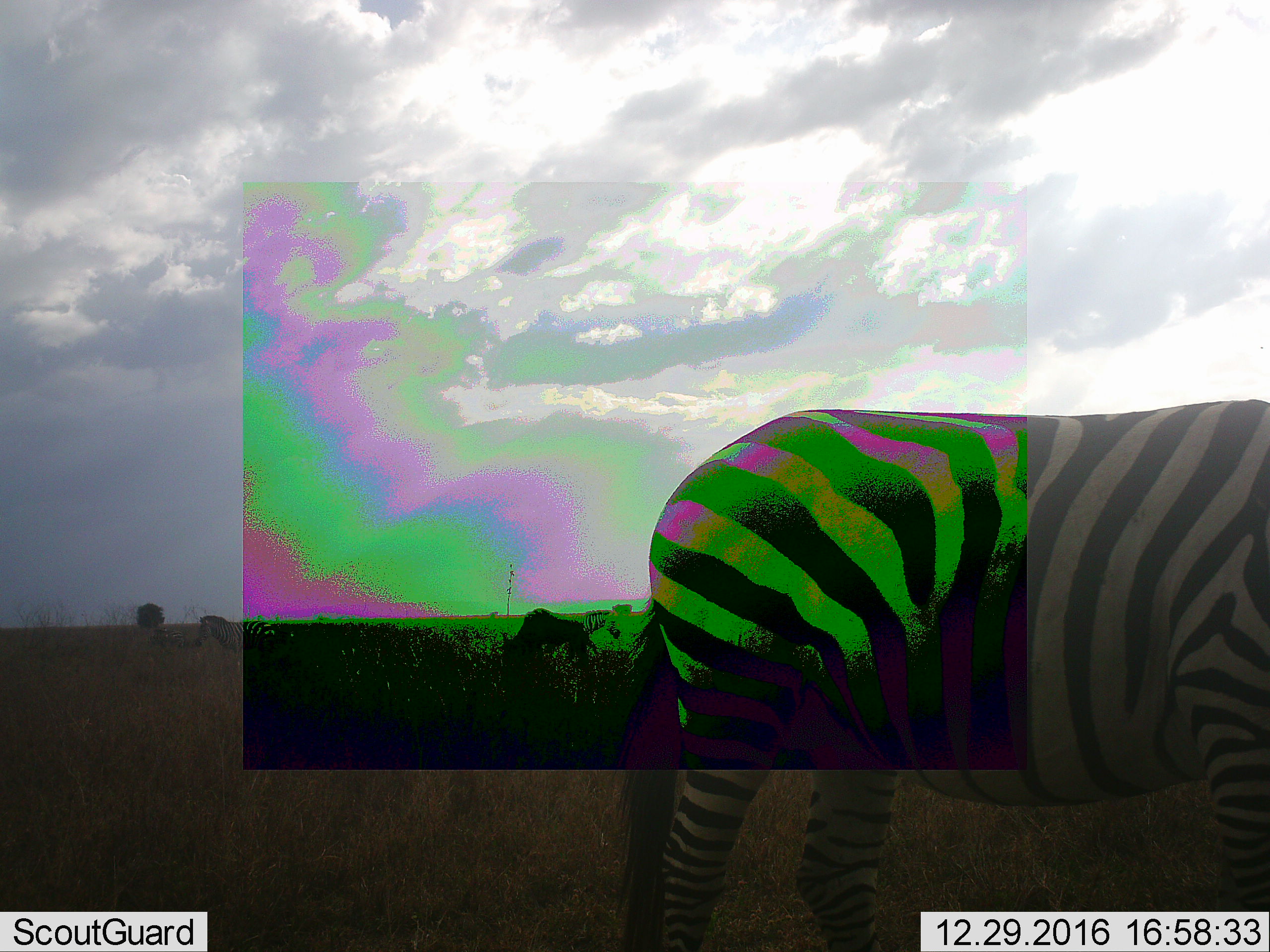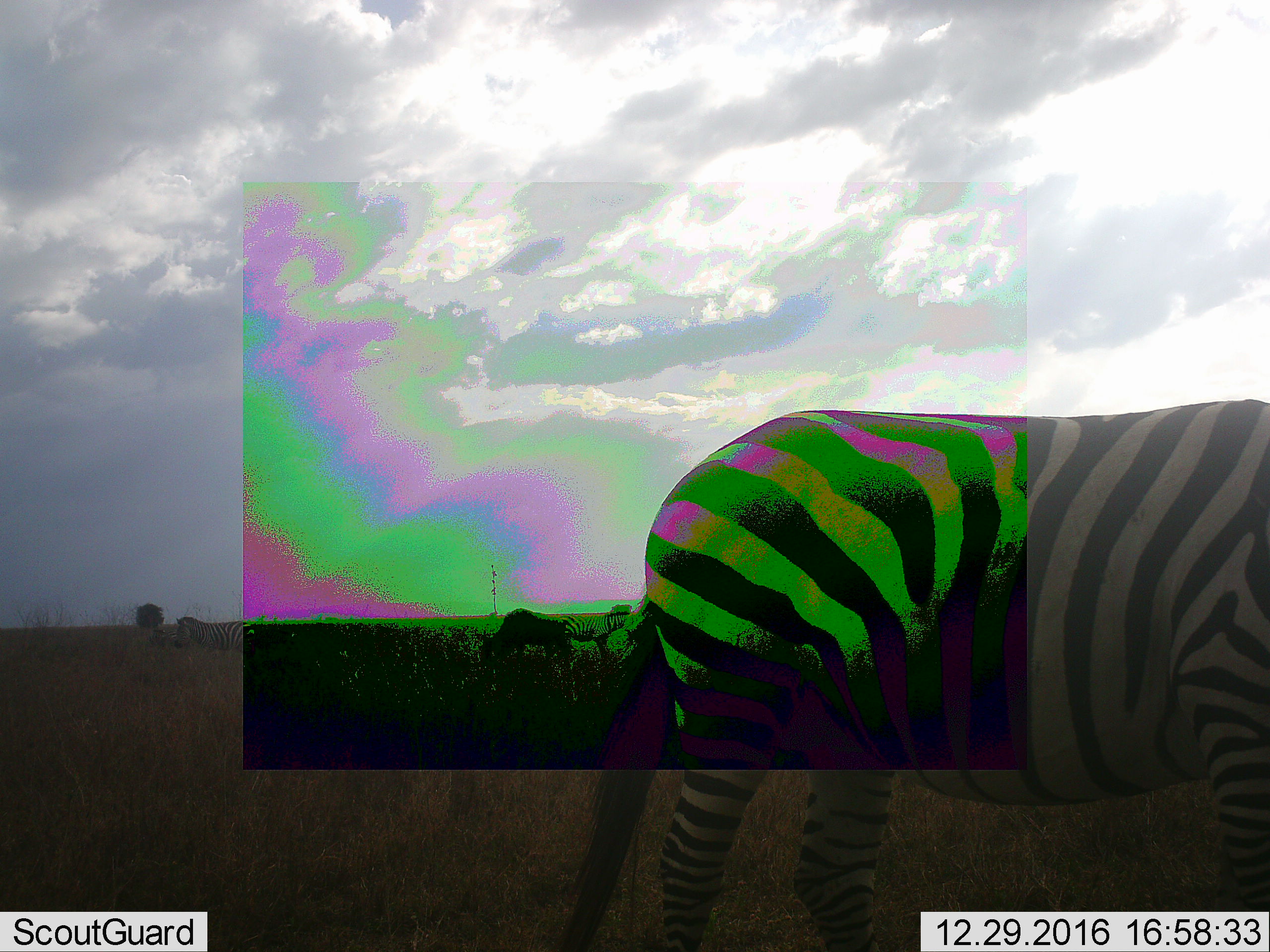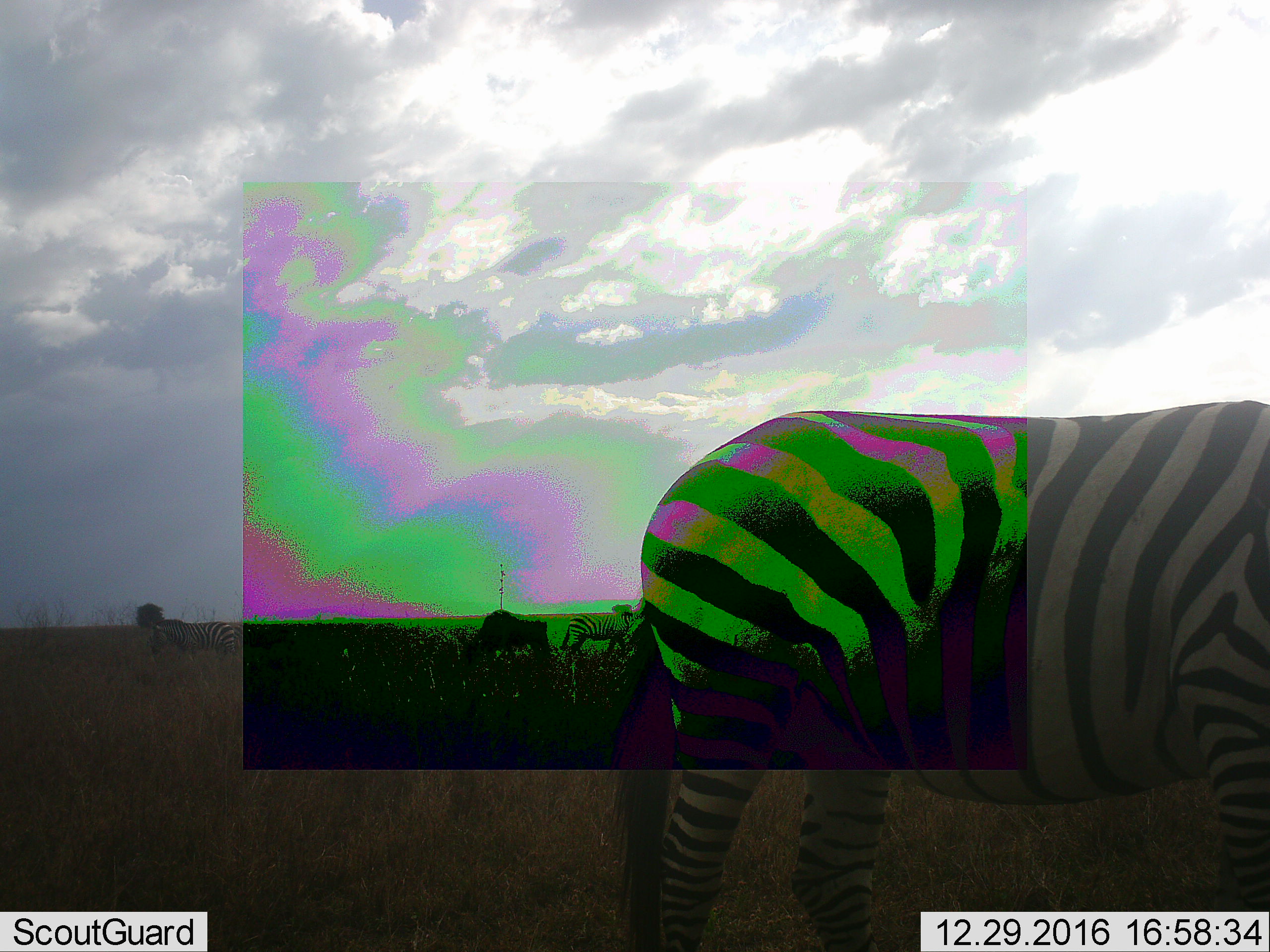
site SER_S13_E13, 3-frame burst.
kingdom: Animalia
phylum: Chordata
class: Mammalia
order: Perissodactyla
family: Equidae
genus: Equus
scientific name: Equus quagga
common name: plains zebra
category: zebraplains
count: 3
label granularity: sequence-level